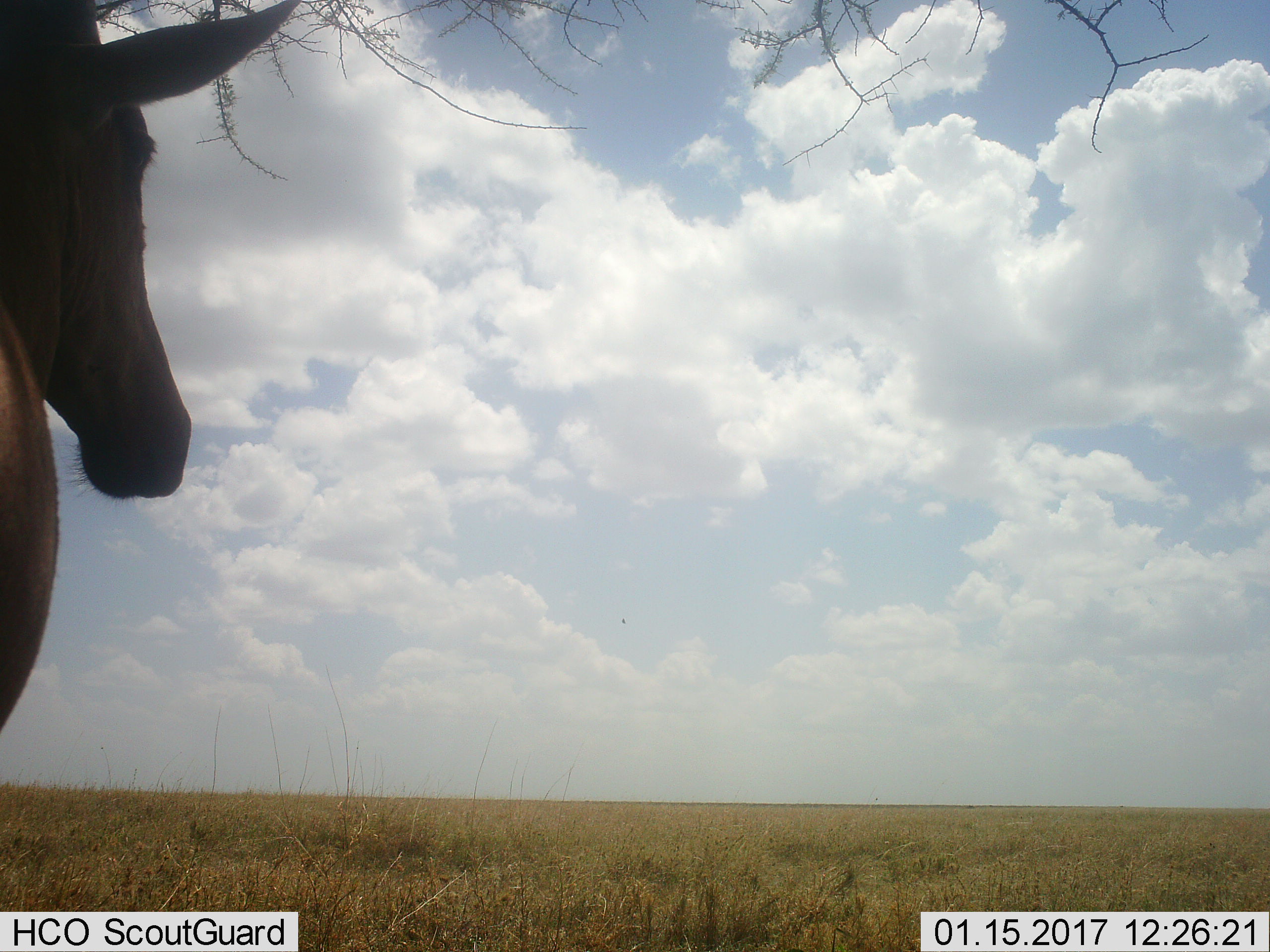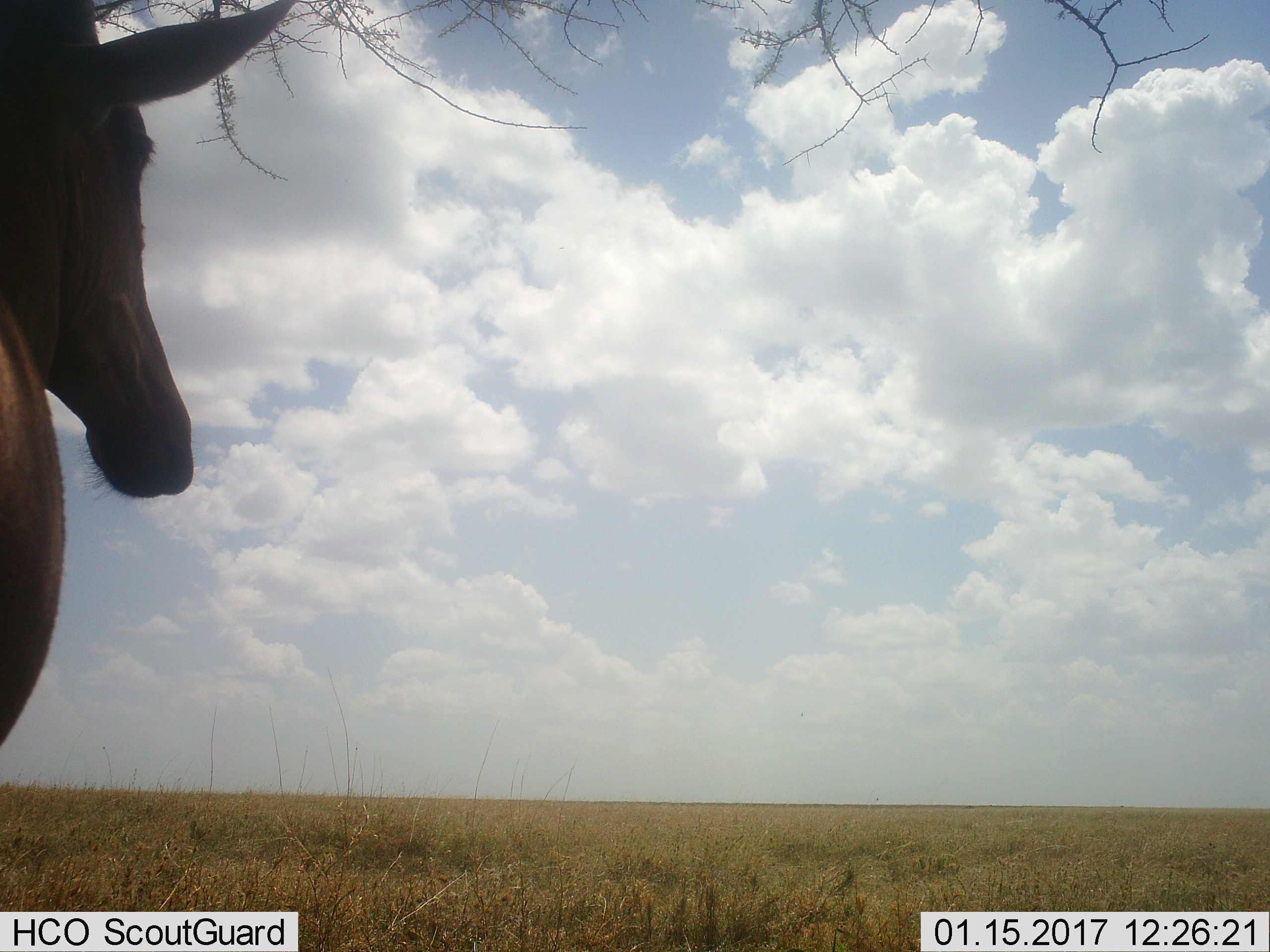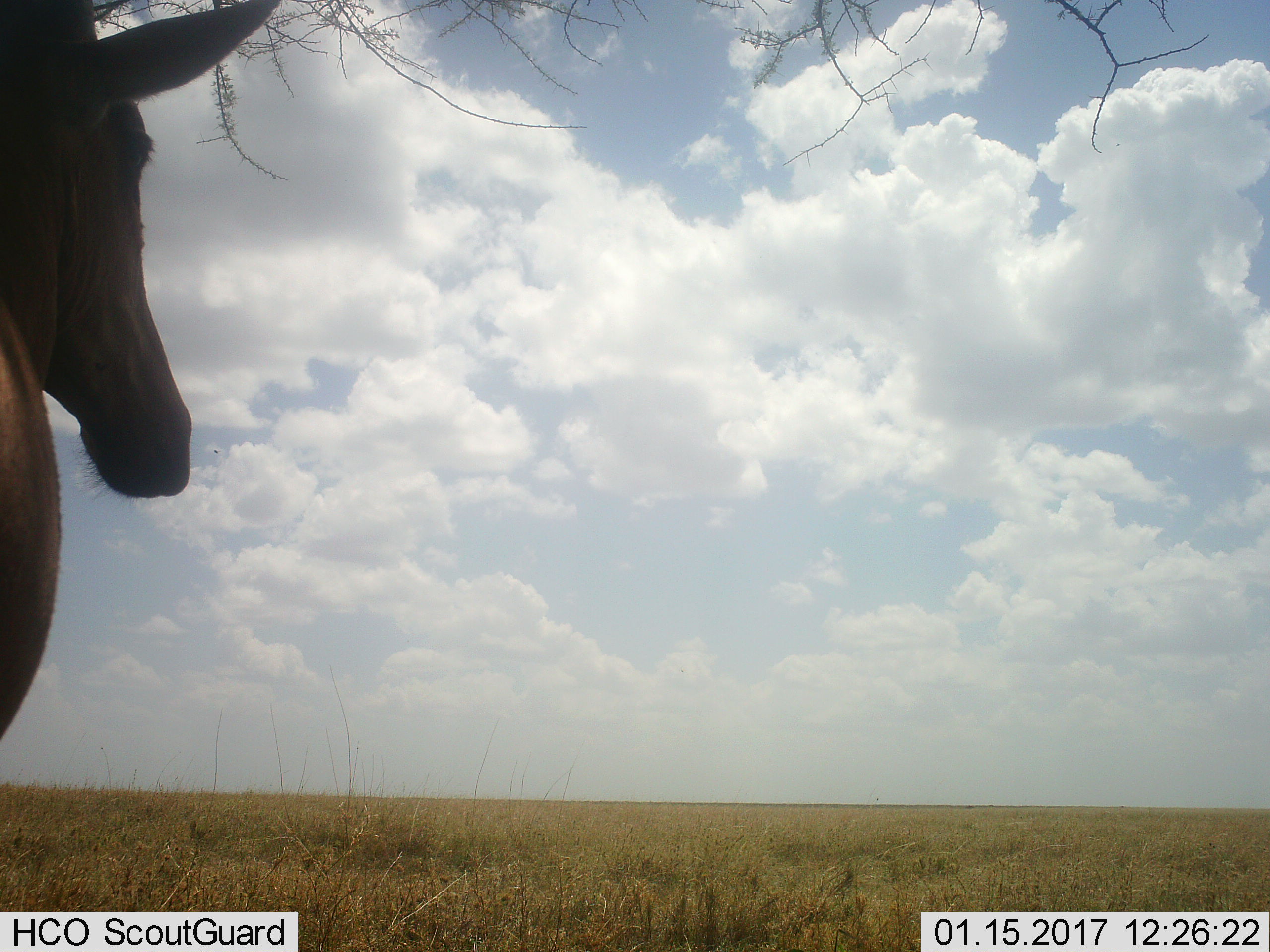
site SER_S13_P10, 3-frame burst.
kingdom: Animalia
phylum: Chordata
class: Mammalia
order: Artiodactyla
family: Bovidae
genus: Alcelaphus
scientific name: Alcelaphus buselaphus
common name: hartebeest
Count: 1.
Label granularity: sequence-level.